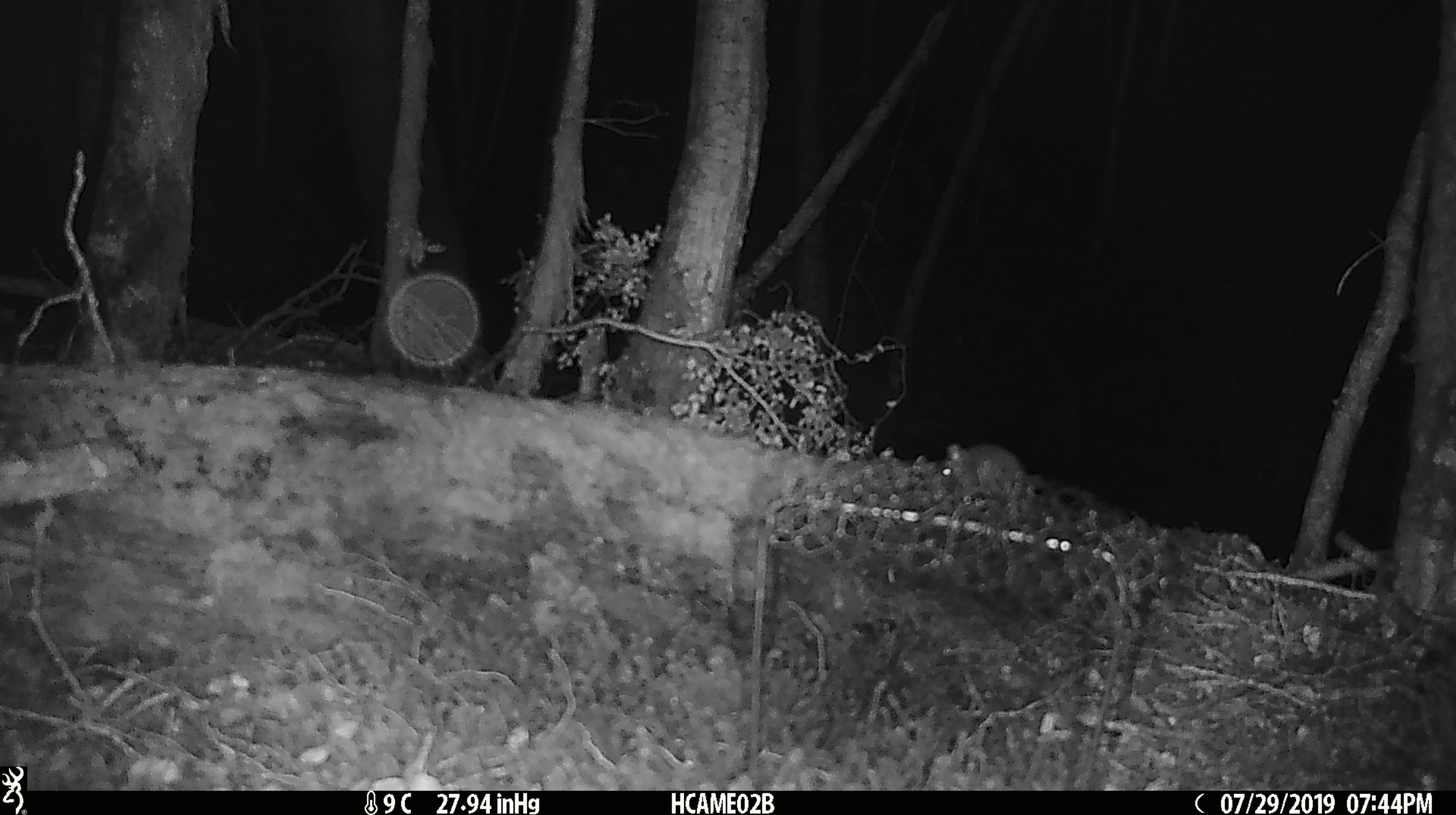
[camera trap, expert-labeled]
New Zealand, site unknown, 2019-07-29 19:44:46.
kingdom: Animalia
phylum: Chordata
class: Mammalia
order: Rodentia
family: Muridae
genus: Mus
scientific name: Mus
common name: mouse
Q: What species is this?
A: Mouse (Mus).